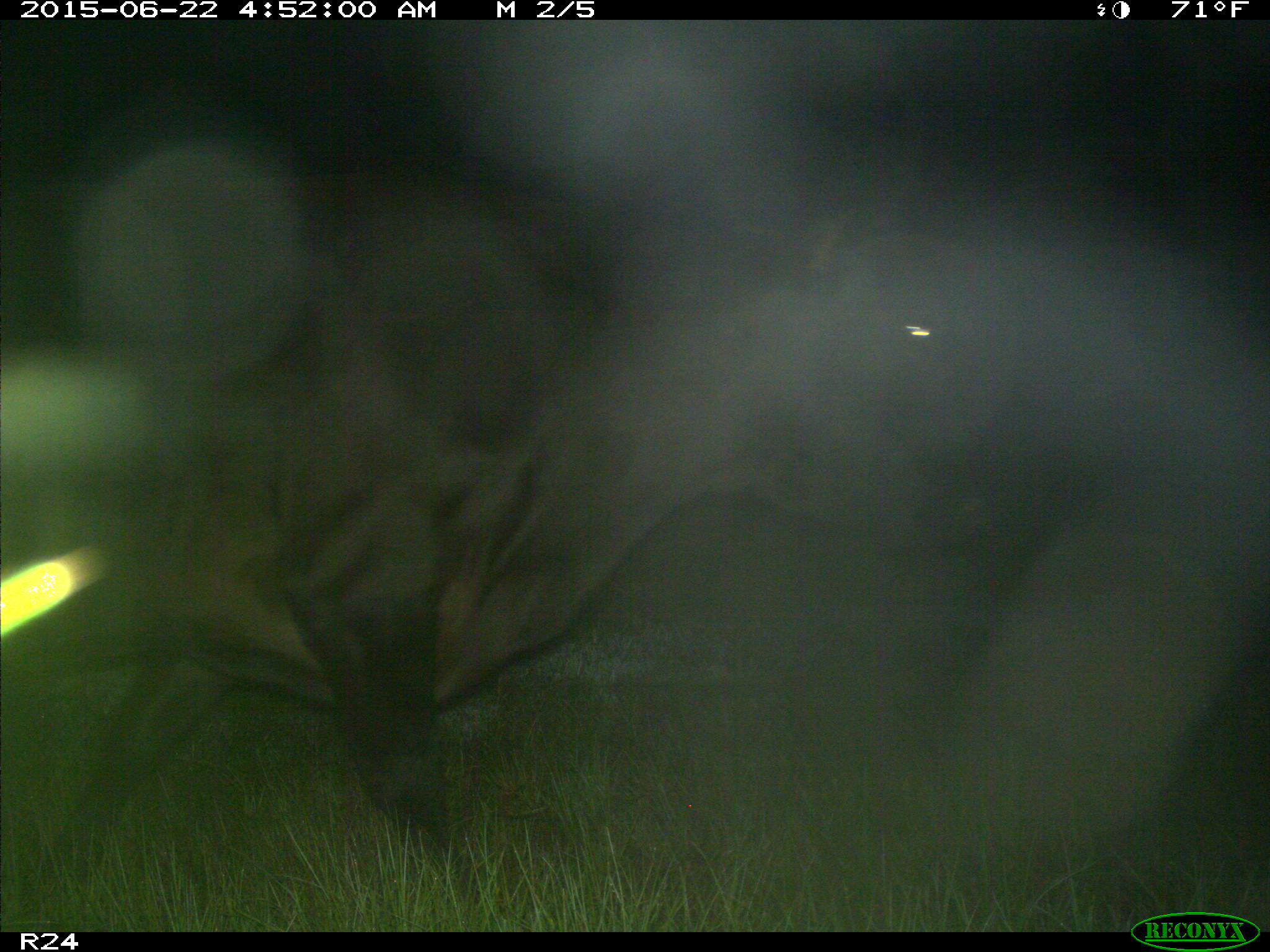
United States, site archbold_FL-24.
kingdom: Animalia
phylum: Chordata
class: Mammalia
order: Artiodactyla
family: Bovidae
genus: Bos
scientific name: Bos taurus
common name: domestic cow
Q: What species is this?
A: Bos taurus (domestic cow).